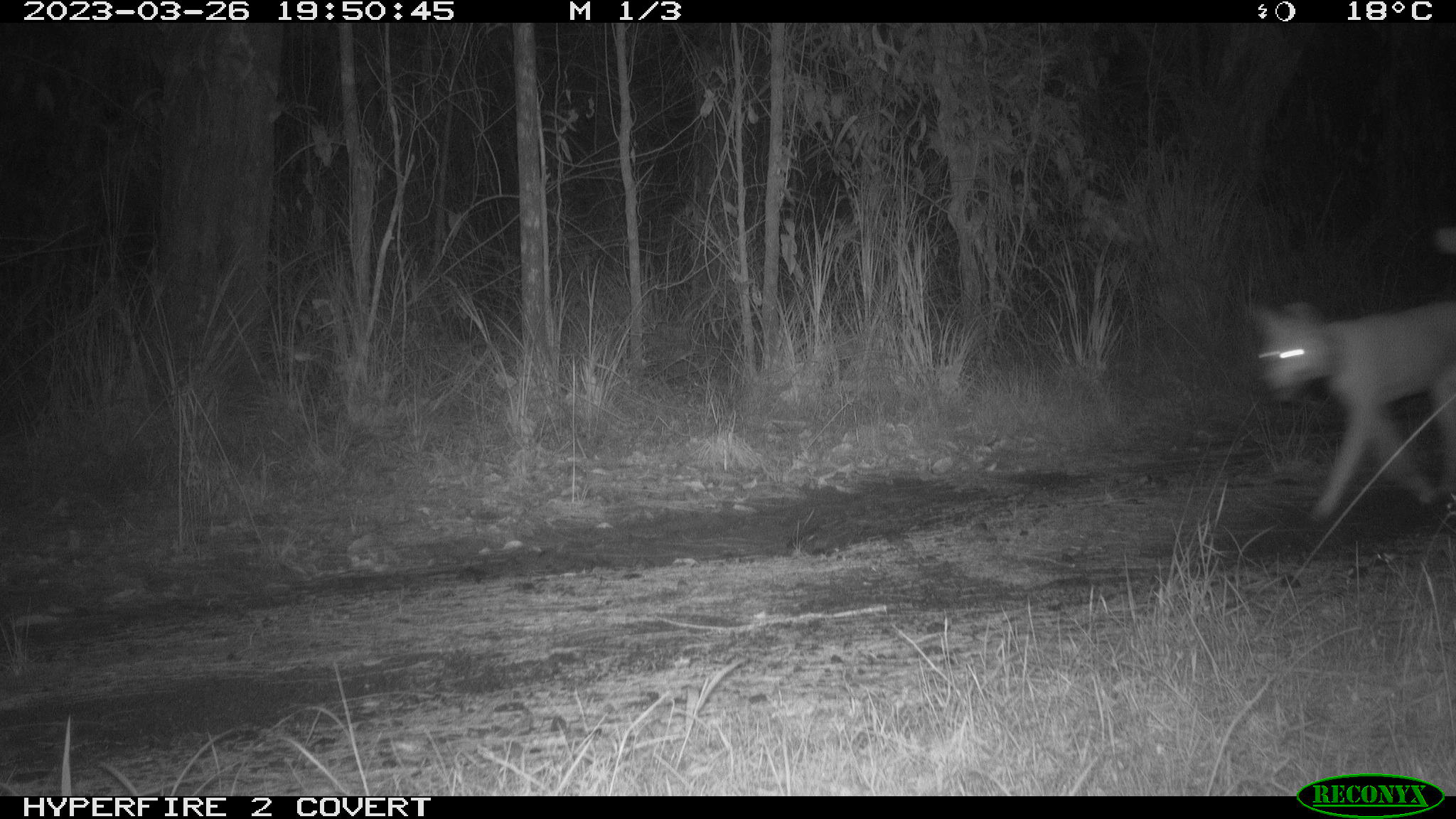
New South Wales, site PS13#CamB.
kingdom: Animalia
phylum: Chordata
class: Mammalia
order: Carnivora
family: Canidae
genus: Canis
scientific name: Canis familiaris dingo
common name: dingo